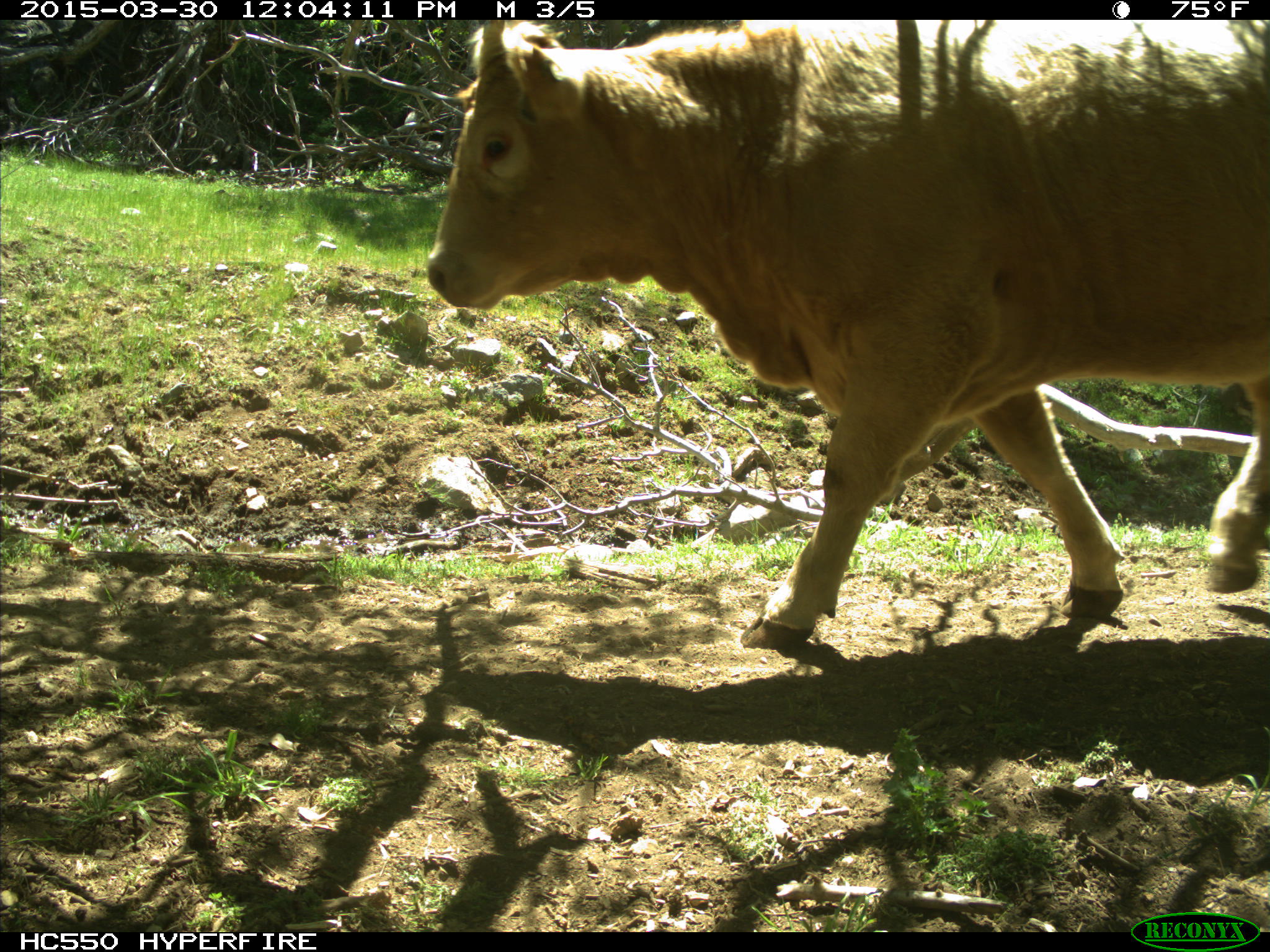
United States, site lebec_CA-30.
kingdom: Animalia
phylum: Chordata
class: Mammalia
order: Artiodactyla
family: Bovidae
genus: Bos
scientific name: Bos taurus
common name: domestic cow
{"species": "Bos taurus (domestic cow)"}